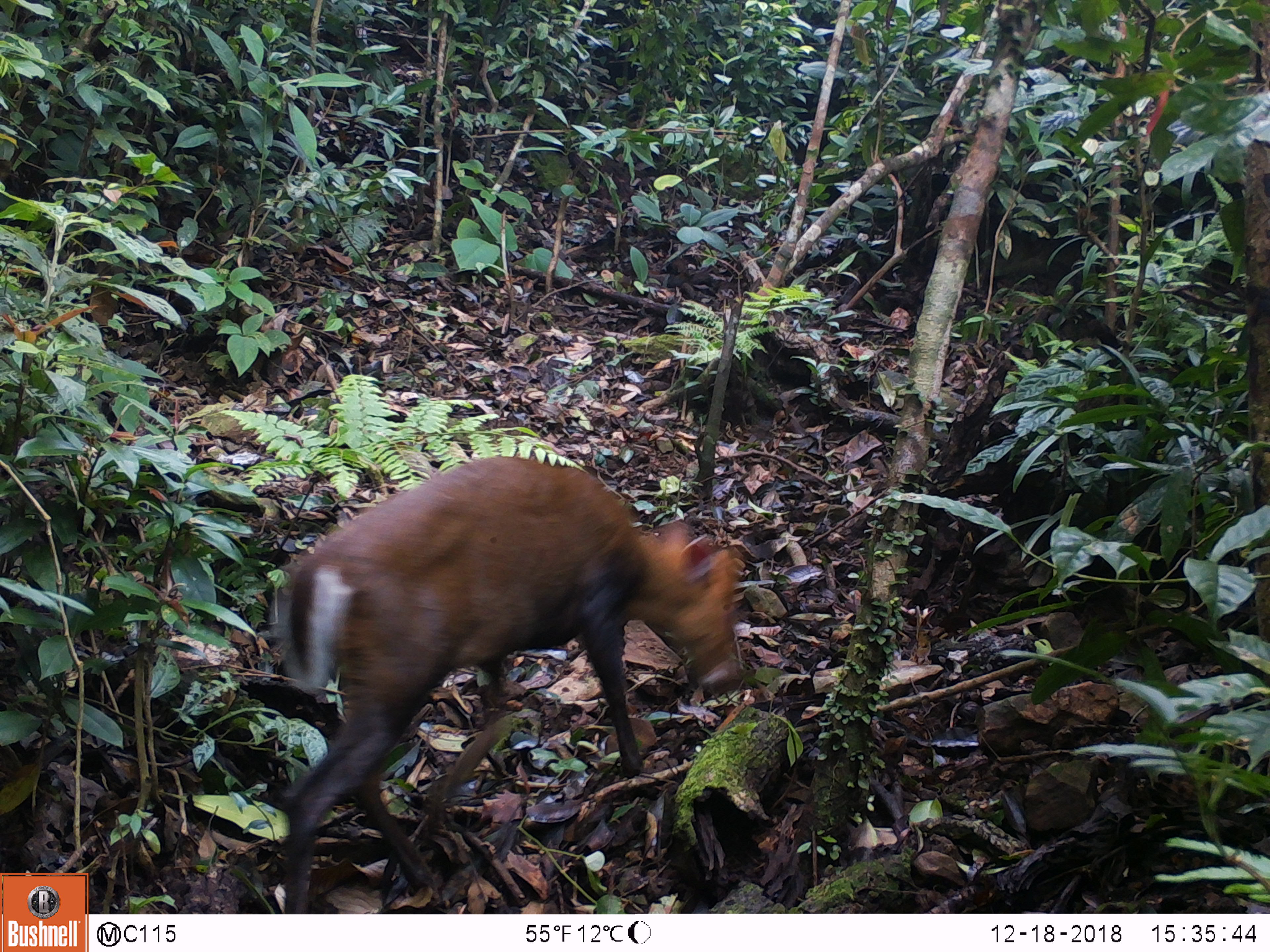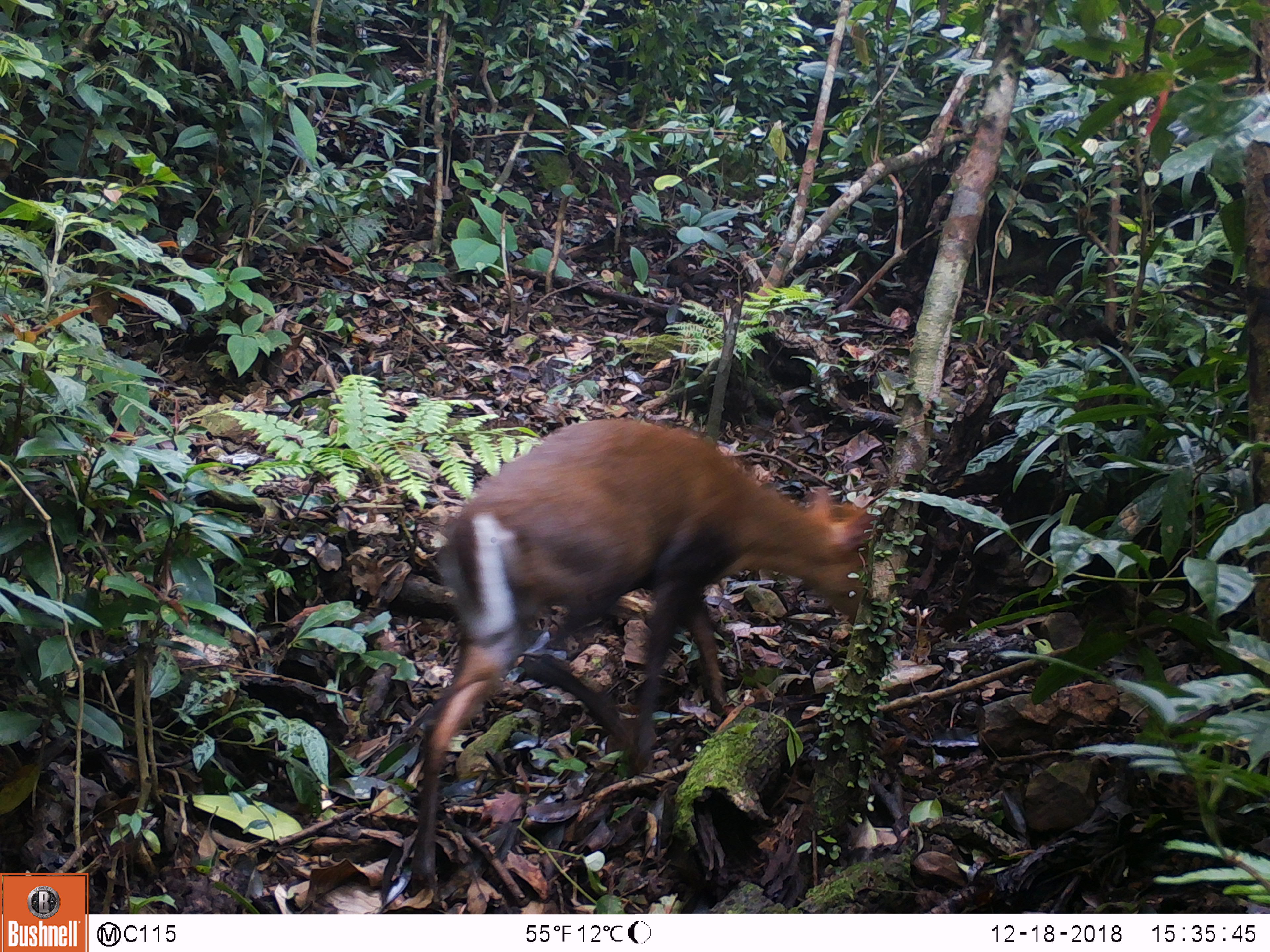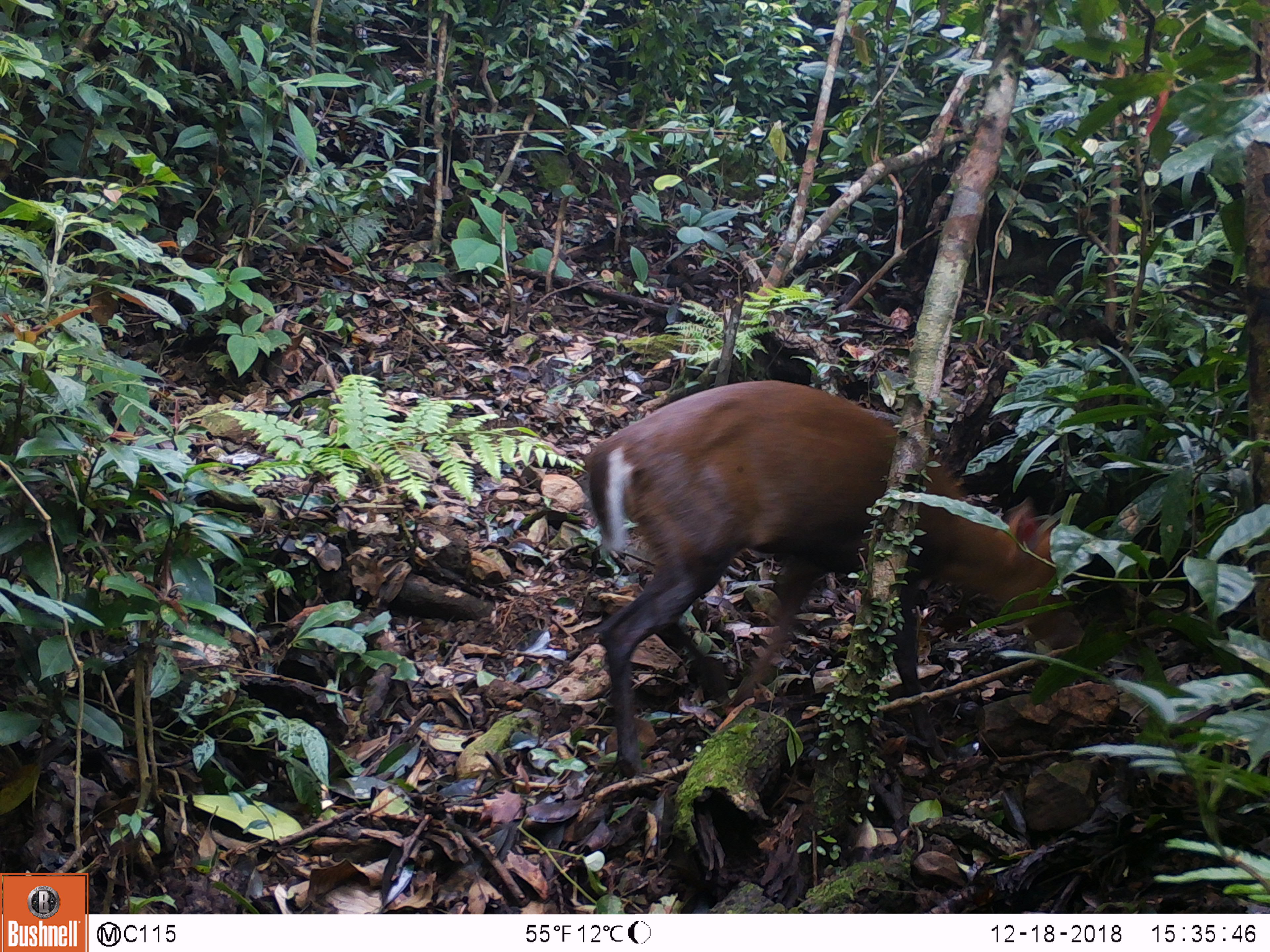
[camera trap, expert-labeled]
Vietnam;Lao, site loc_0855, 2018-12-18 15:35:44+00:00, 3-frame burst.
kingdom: Animalia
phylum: Chordata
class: Mammalia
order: Artiodactyla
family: Cervidae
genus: Muntiacus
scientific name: Muntiacus rooseveltorum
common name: roosevelt's muntjac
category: roosevelts muntjac group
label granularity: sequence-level